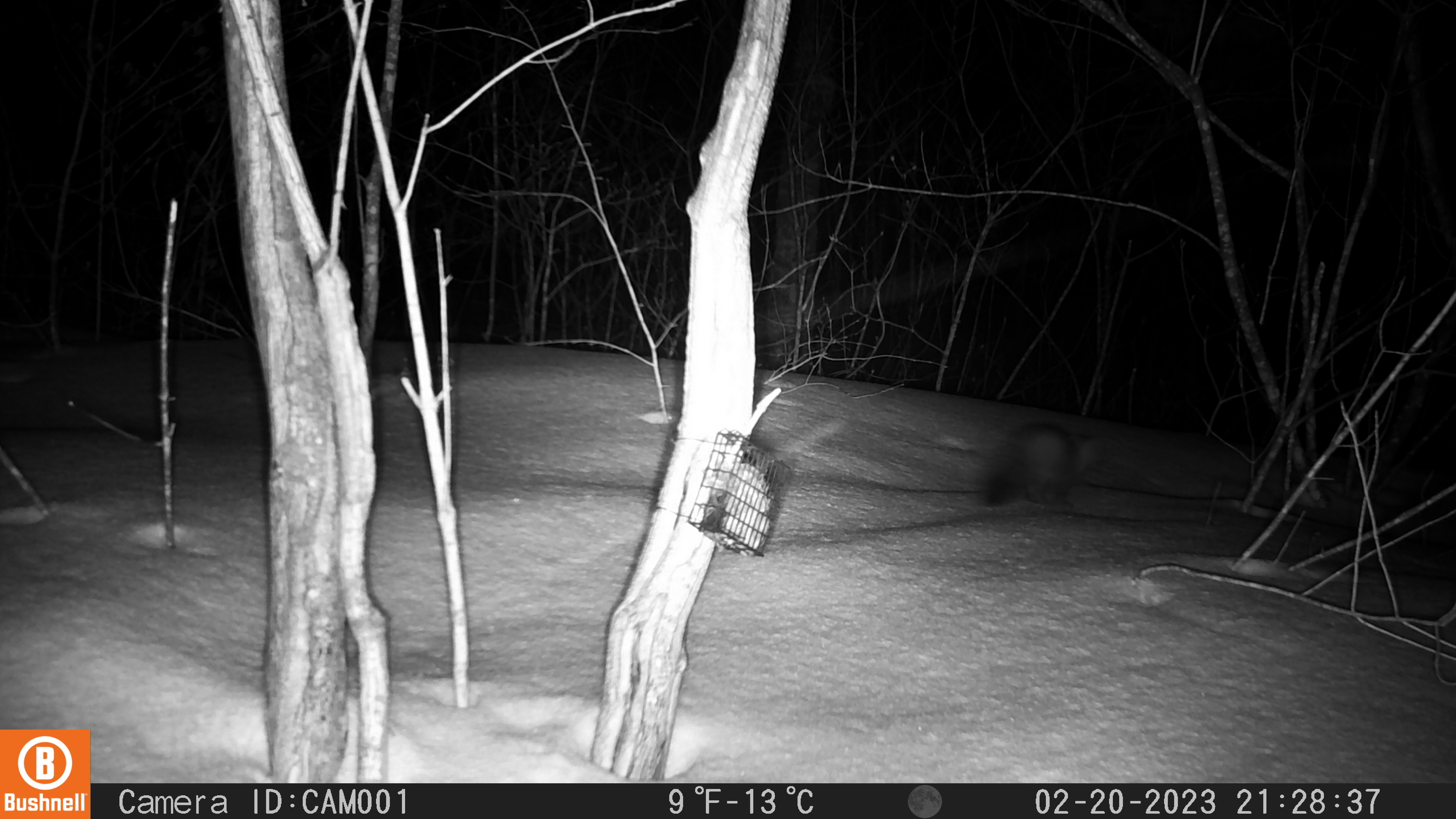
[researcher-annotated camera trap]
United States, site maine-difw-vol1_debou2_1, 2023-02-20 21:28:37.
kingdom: Animalia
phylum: Chordata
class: Mammalia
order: Carnivora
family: Mustelidae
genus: Martes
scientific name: Martes americana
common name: american marten